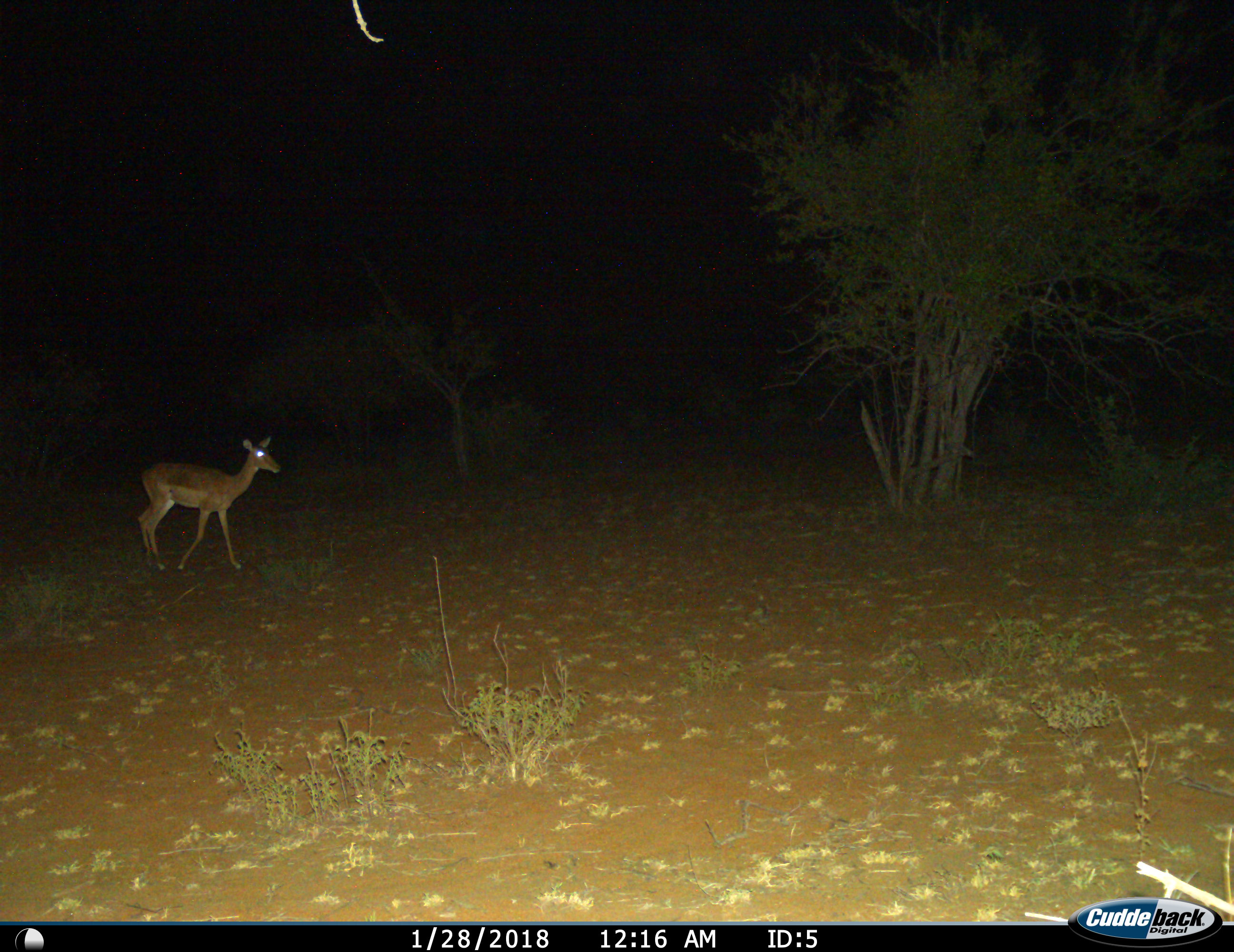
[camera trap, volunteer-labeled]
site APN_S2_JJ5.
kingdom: Animalia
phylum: Chordata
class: Mammalia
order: Artiodactyla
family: Bovidae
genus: Aepyceros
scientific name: Aepyceros melampus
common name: impala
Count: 1.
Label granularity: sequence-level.